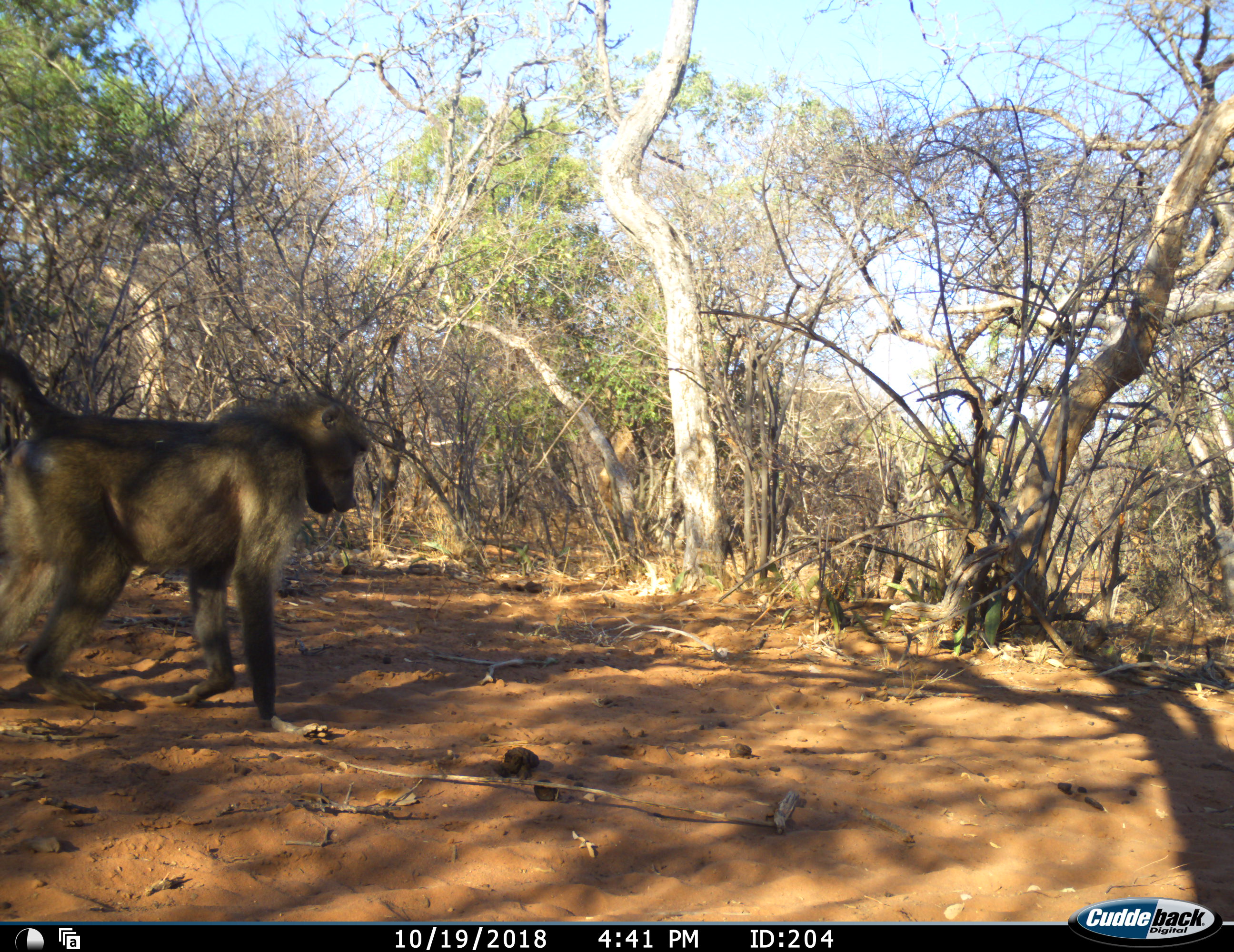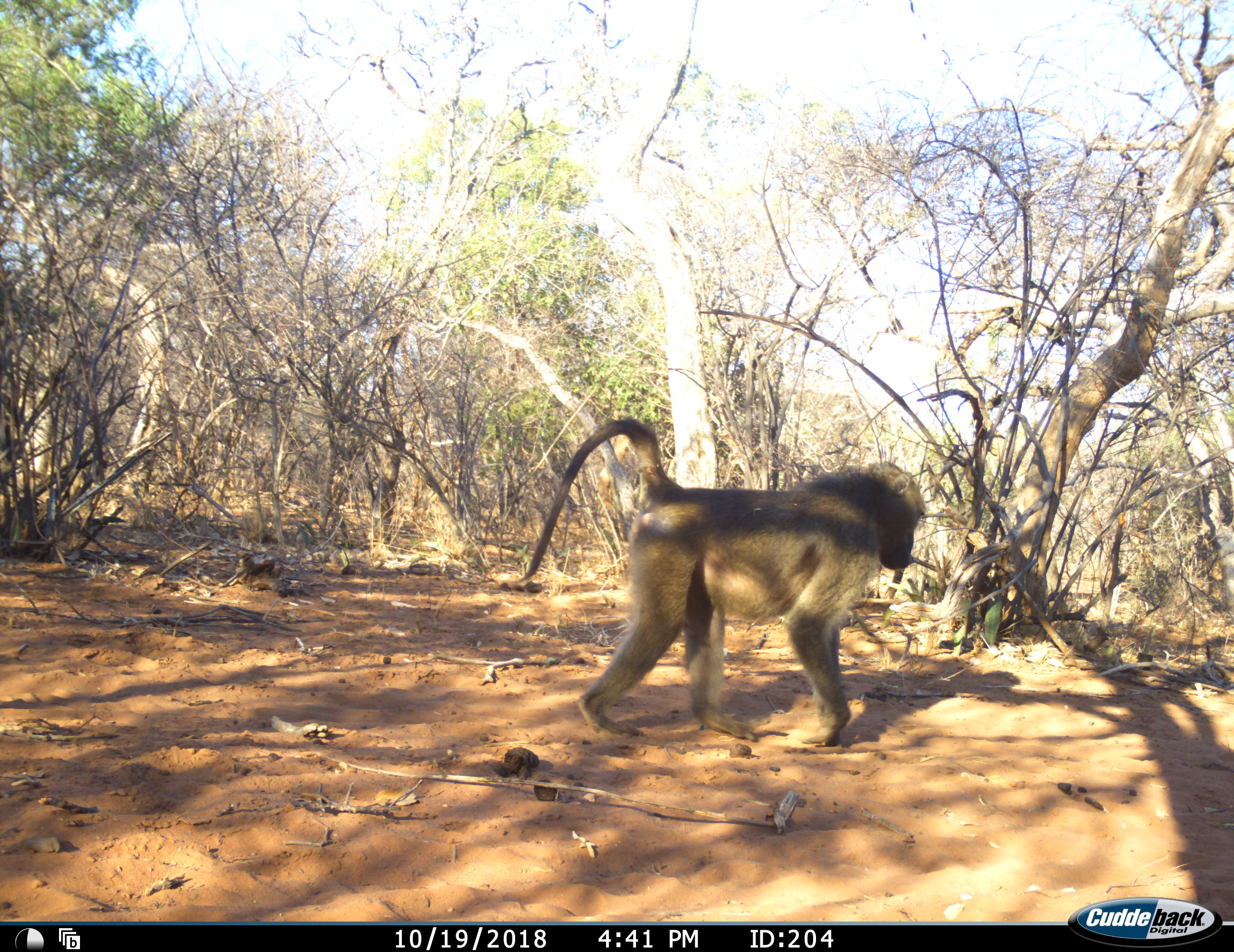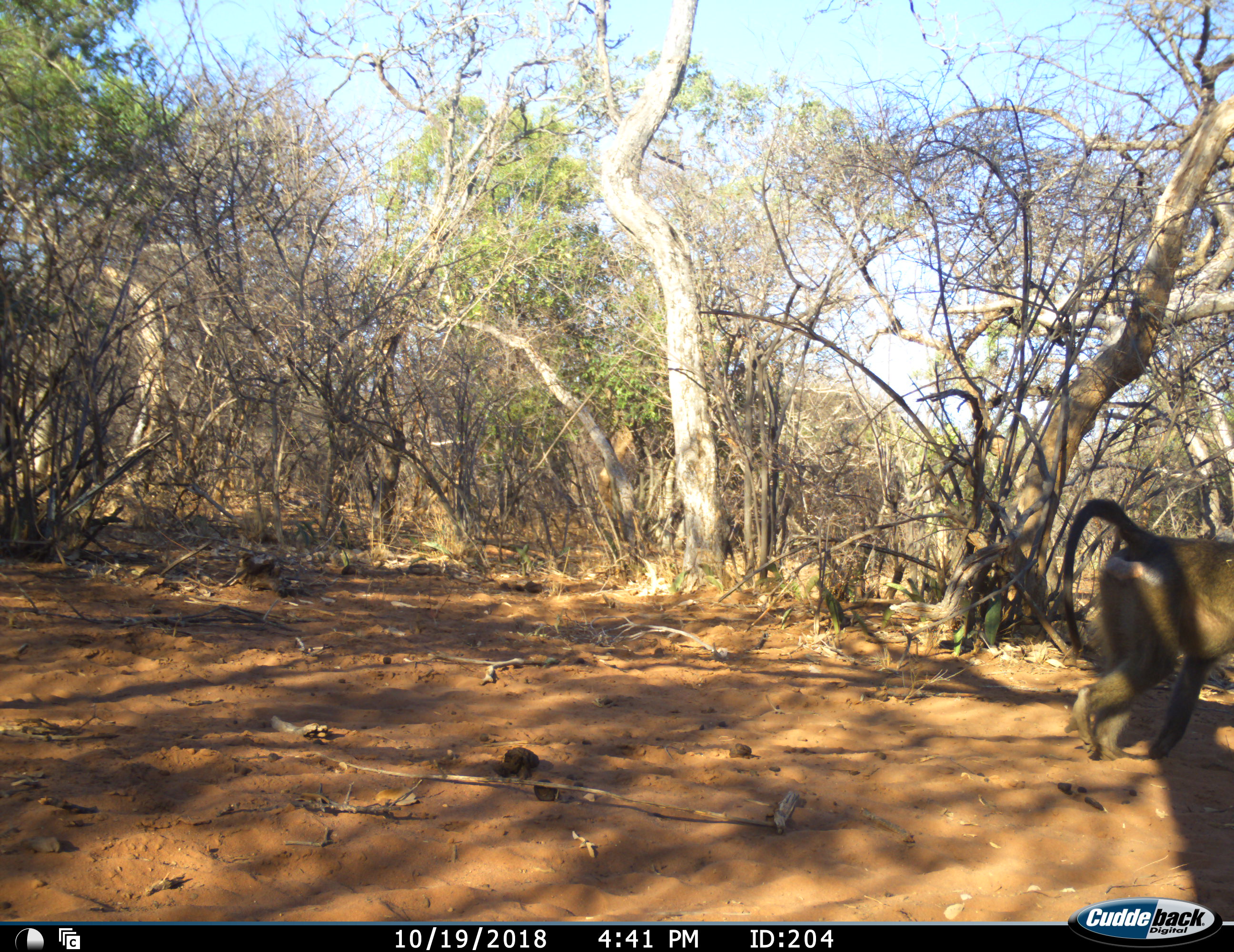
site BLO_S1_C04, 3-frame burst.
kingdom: Animalia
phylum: Chordata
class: Mammalia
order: Primates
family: Cercopithecidae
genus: Papio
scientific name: Papio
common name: baboon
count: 1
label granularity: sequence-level